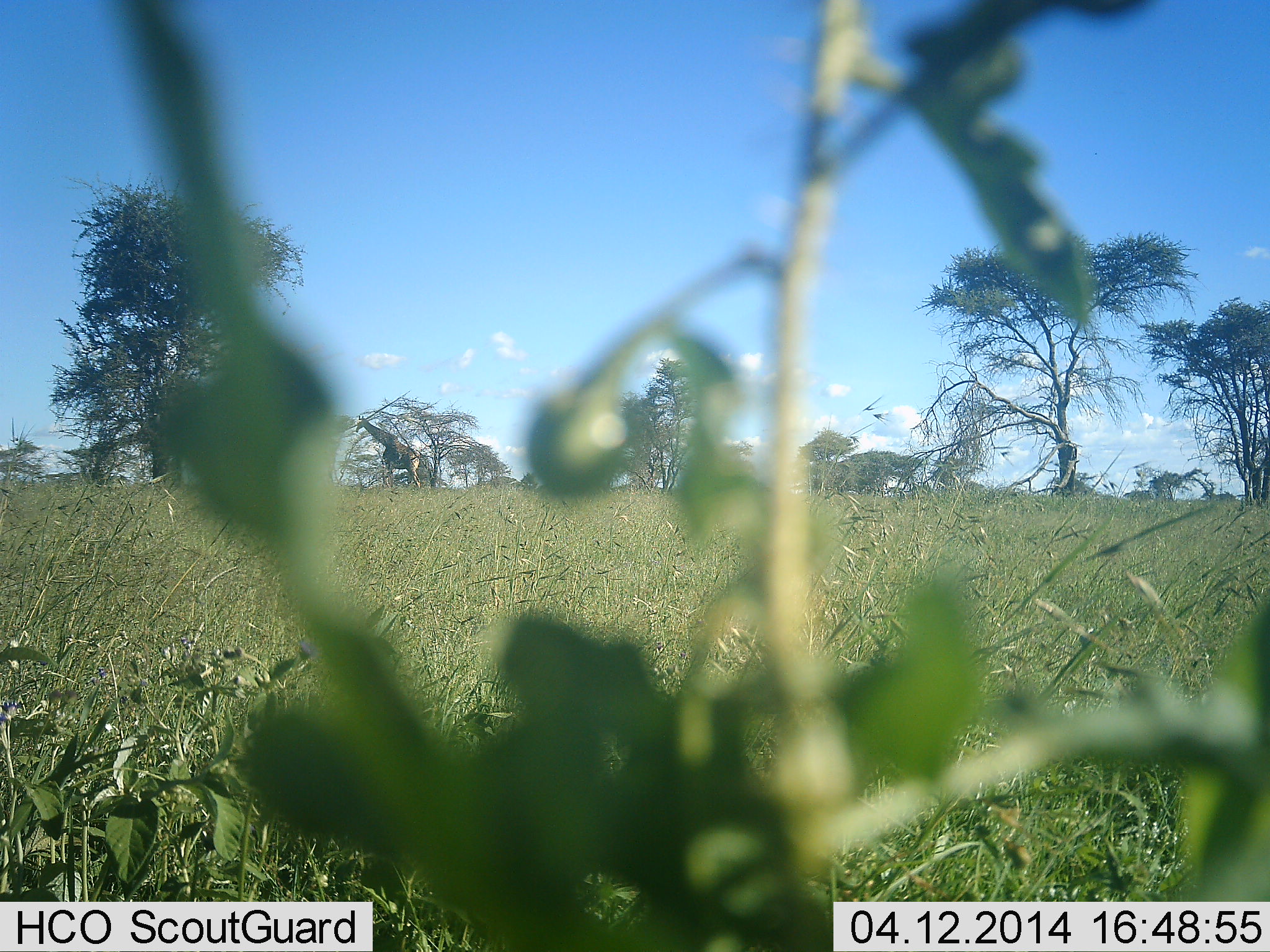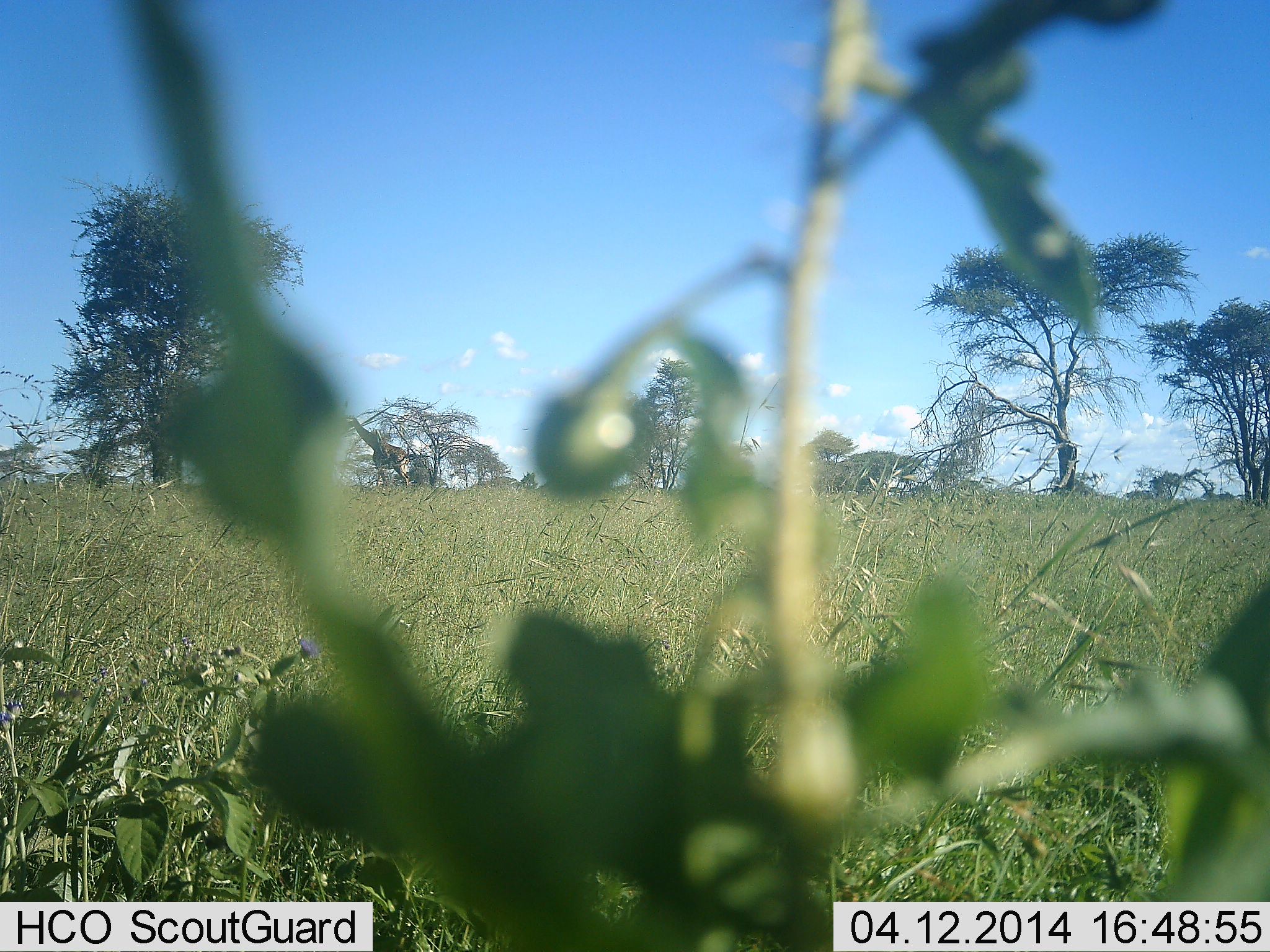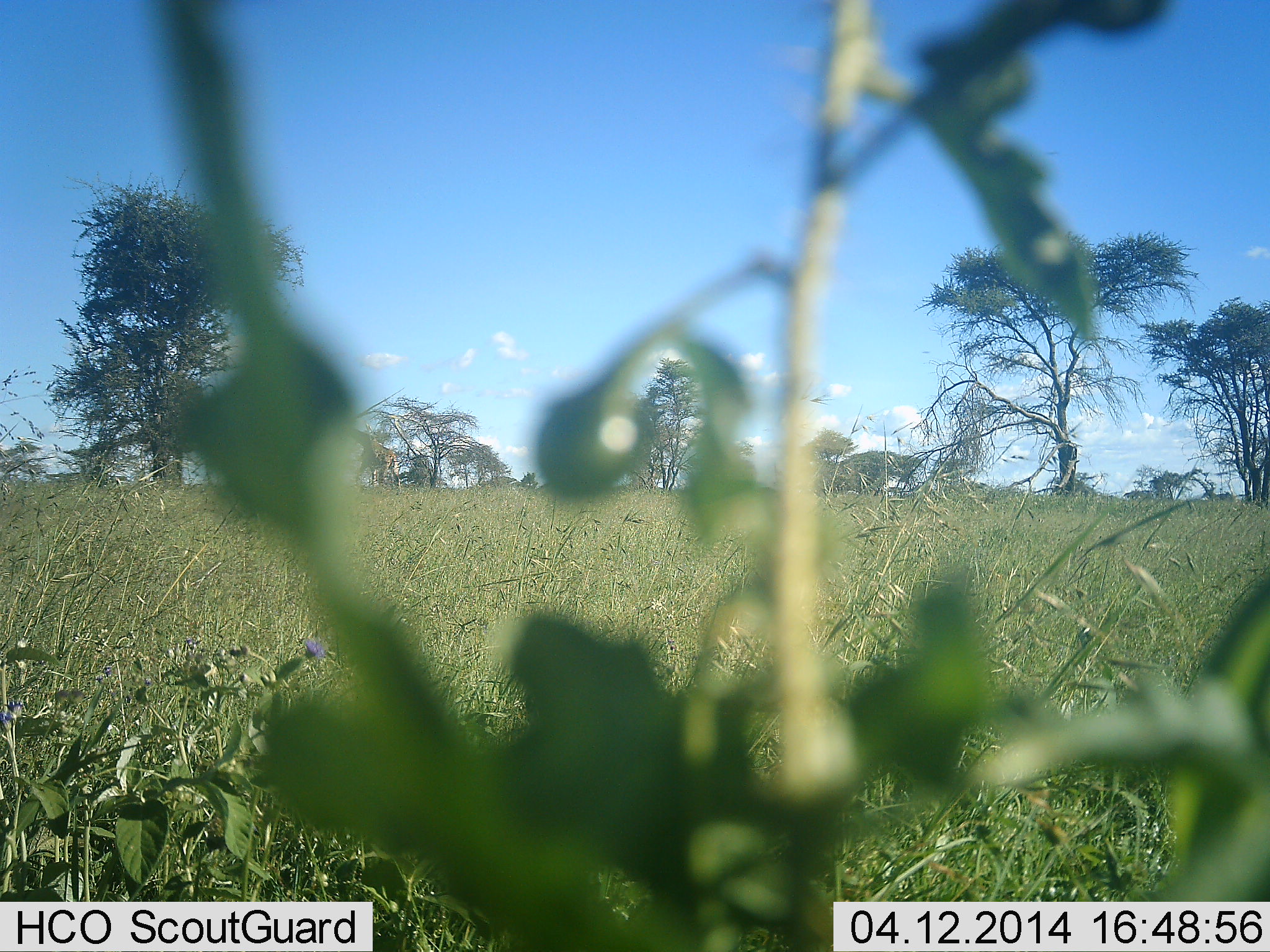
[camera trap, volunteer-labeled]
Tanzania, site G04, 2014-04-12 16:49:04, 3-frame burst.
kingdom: Animalia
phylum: Chordata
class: Mammalia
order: Artiodactyla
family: Giraffidae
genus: Giraffa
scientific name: Giraffa camelopardalis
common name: giraffe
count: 1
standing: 20%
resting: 0%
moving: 70%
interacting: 0%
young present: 0%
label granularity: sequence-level